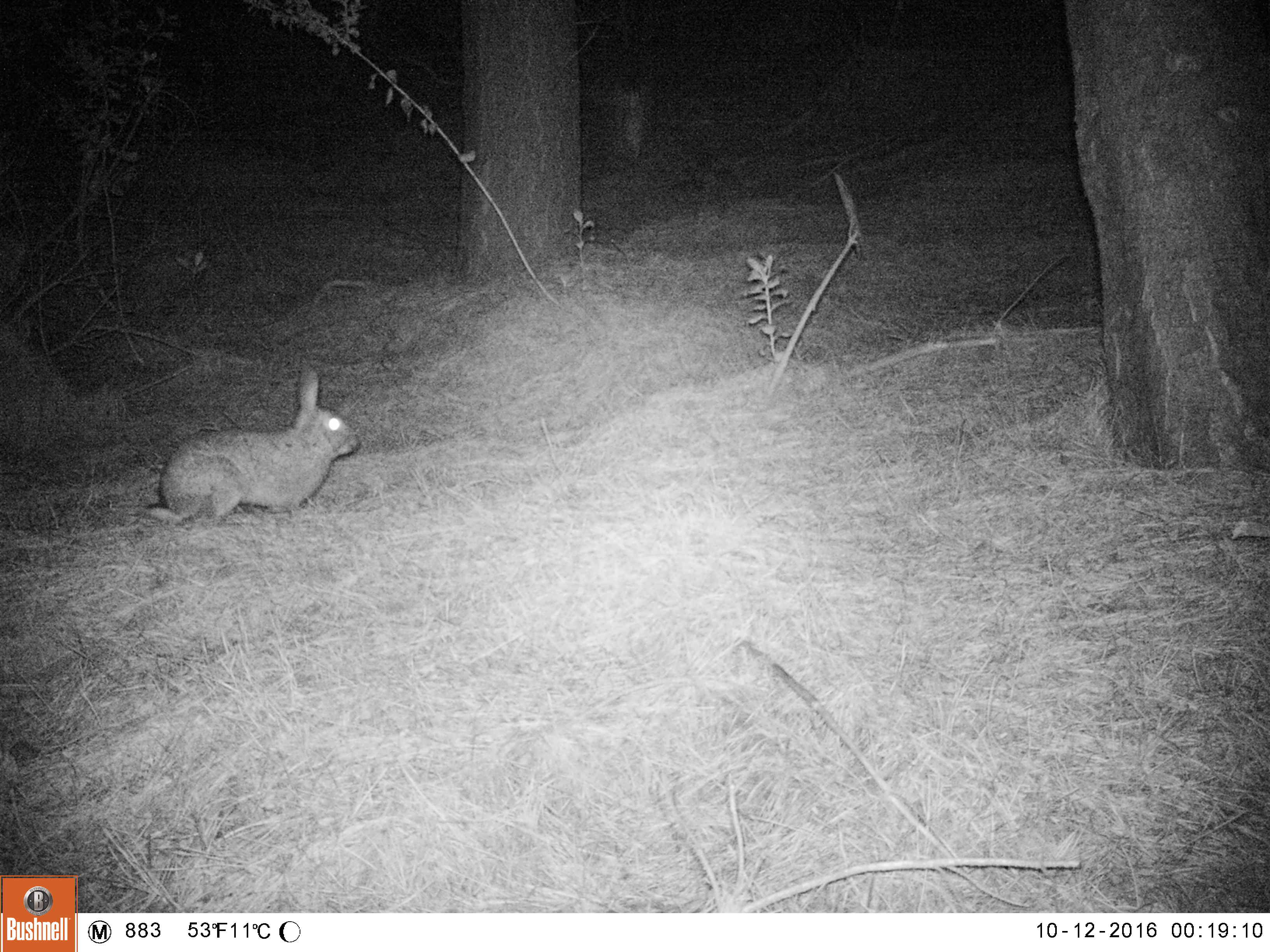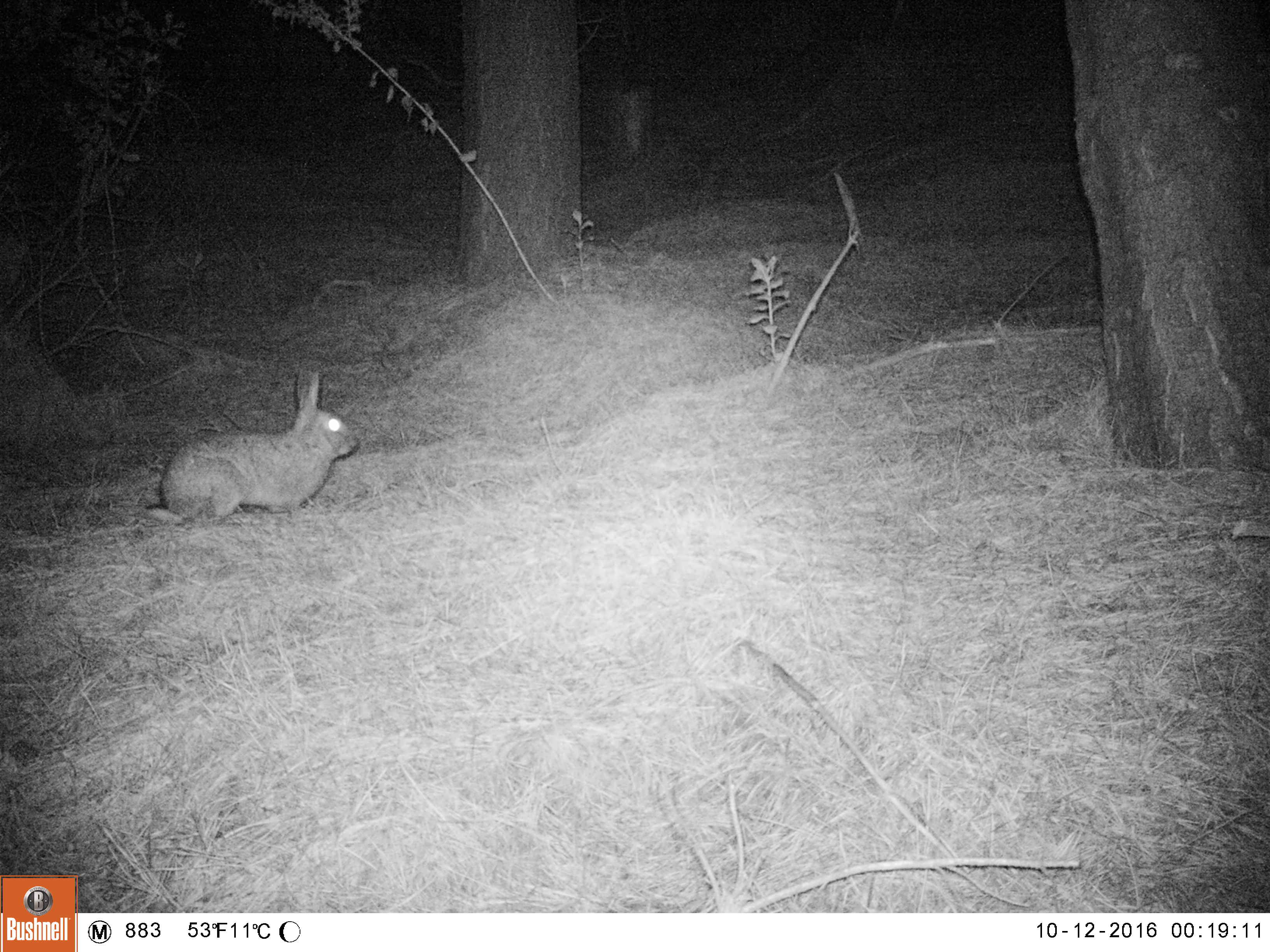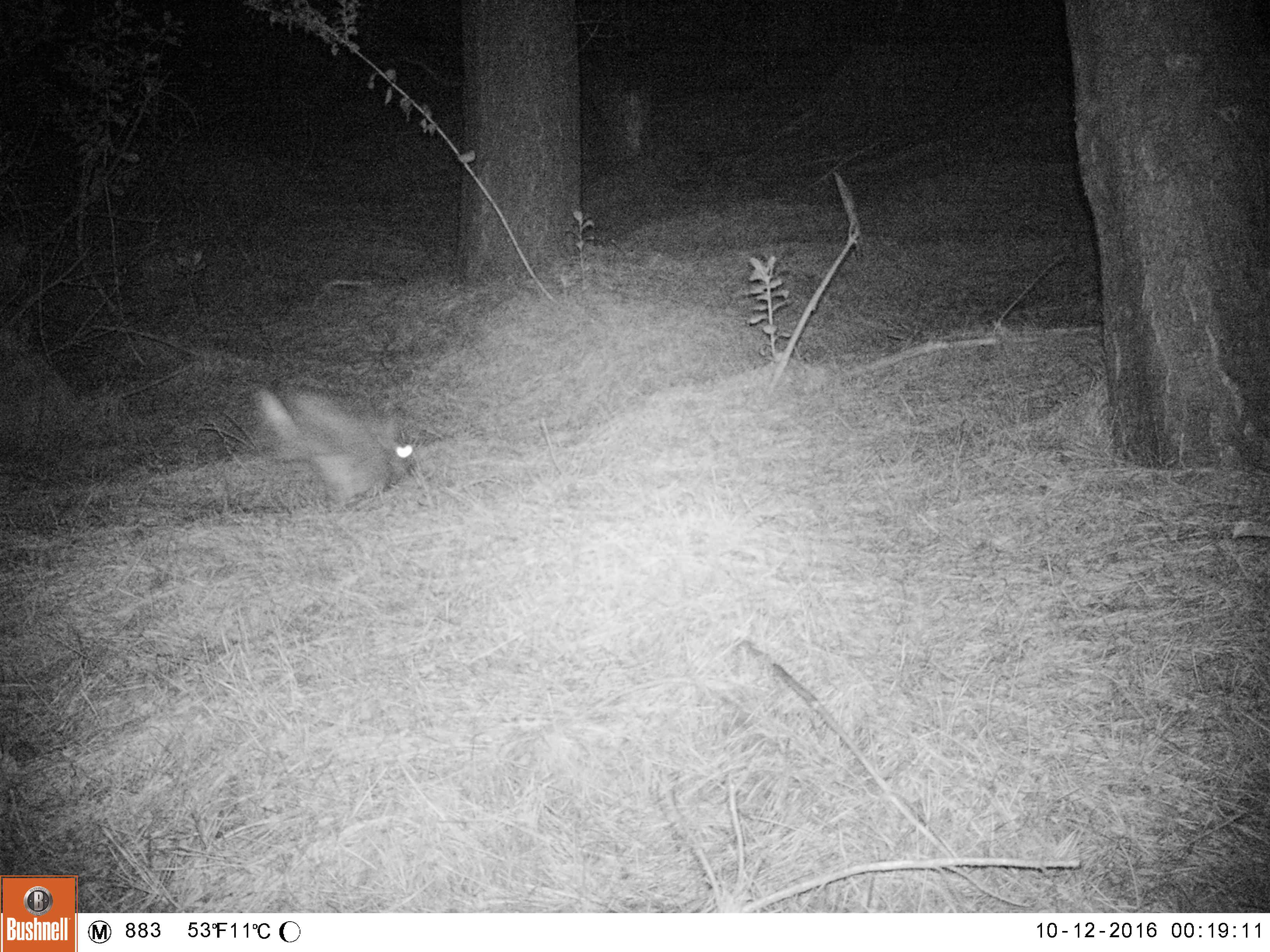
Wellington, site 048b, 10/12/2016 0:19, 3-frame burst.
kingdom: Animalia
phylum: Chordata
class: Mammalia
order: Lagomorpha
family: Leporidae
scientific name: Leporidae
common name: rabbit